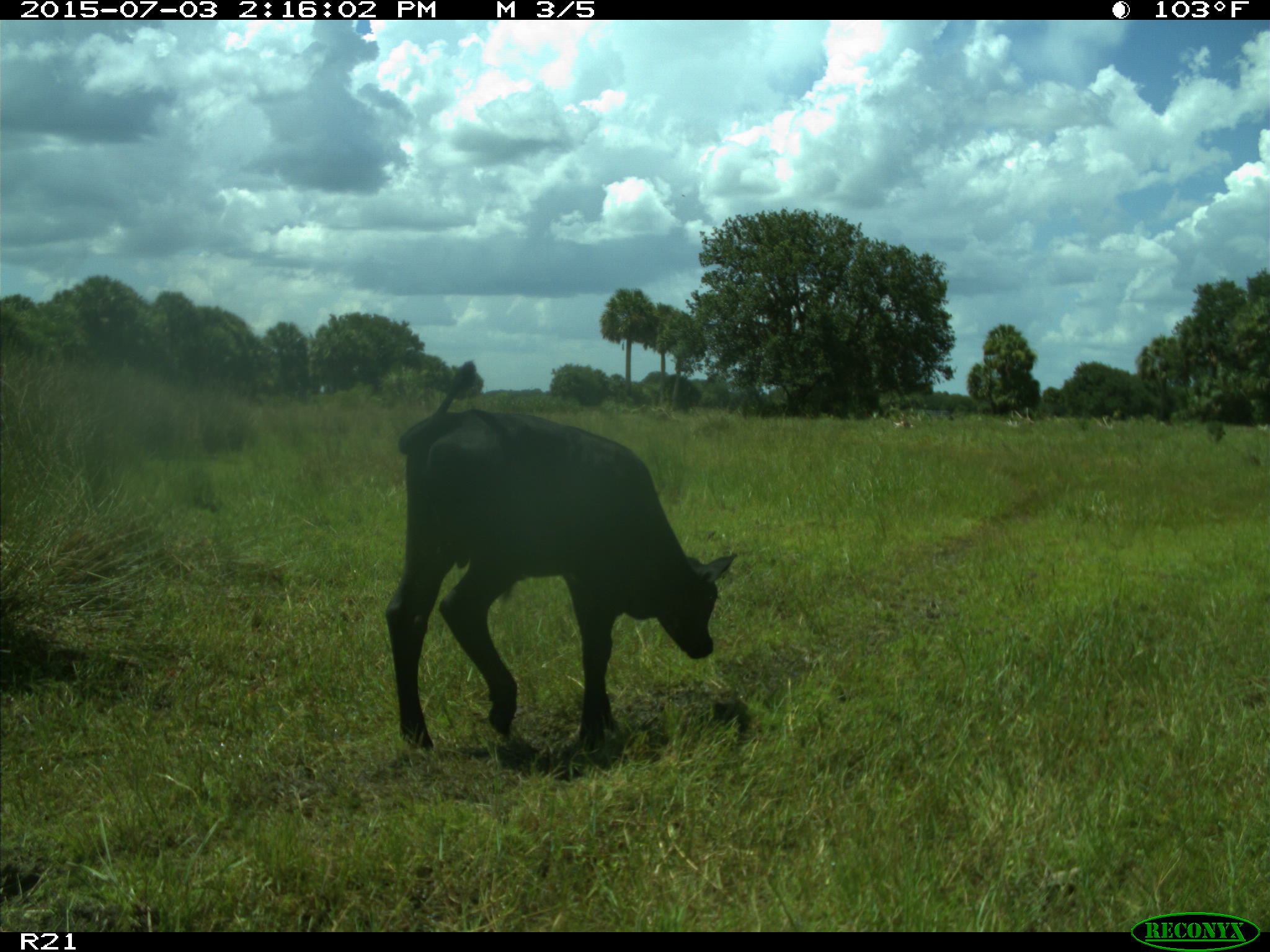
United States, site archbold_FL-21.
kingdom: Animalia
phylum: Chordata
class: Mammalia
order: Artiodactyla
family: Bovidae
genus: Bos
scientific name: Bos taurus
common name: domestic cow